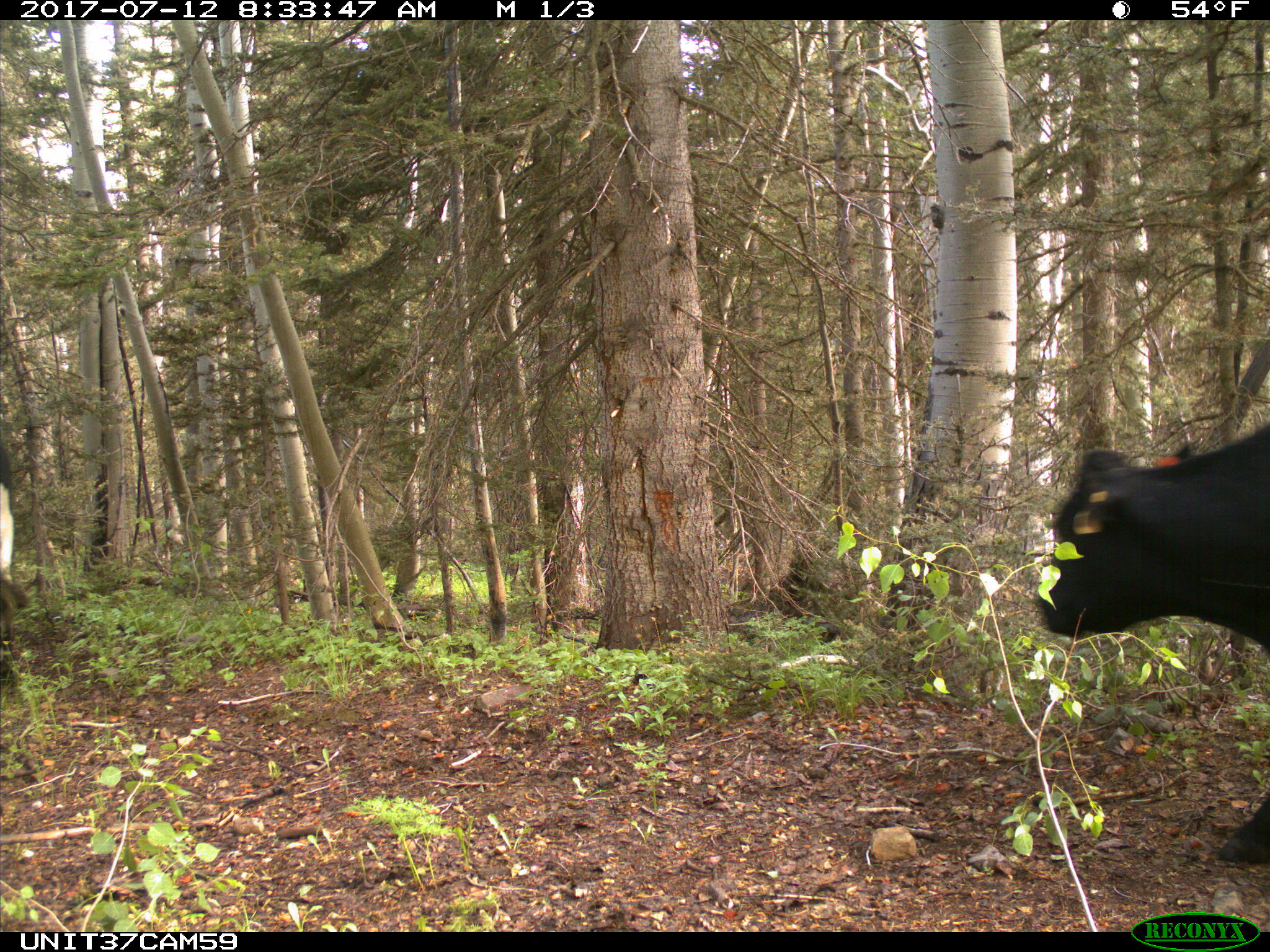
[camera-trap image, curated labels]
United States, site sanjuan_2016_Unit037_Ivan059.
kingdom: Animalia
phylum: Chordata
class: Mammalia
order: Artiodactyla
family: Bovidae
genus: Bos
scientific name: Bos taurus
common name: domestic cow